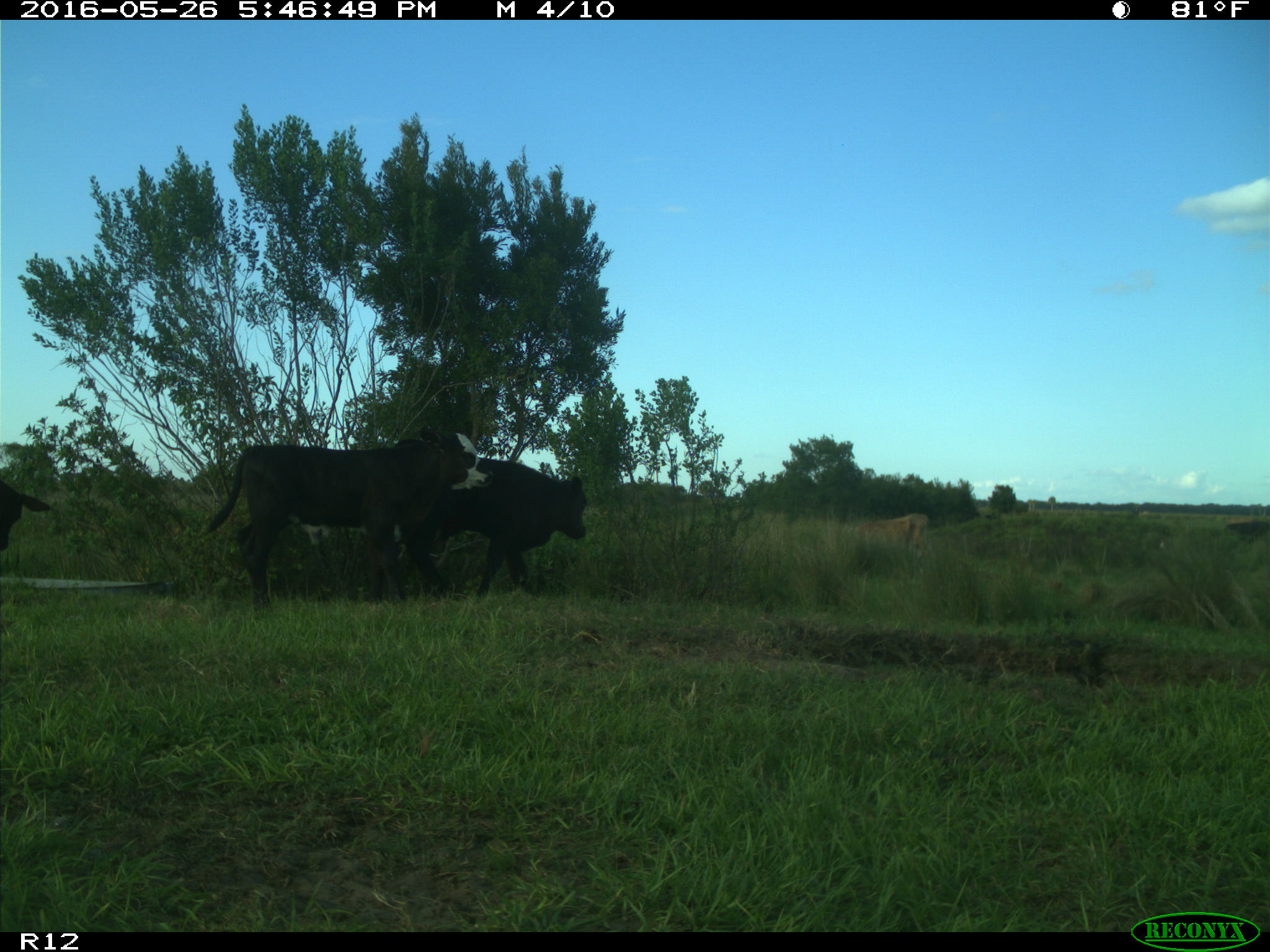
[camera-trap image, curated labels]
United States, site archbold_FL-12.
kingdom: Animalia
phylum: Chordata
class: Mammalia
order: Artiodactyla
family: Bovidae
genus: Bos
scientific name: Bos taurus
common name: domestic cow